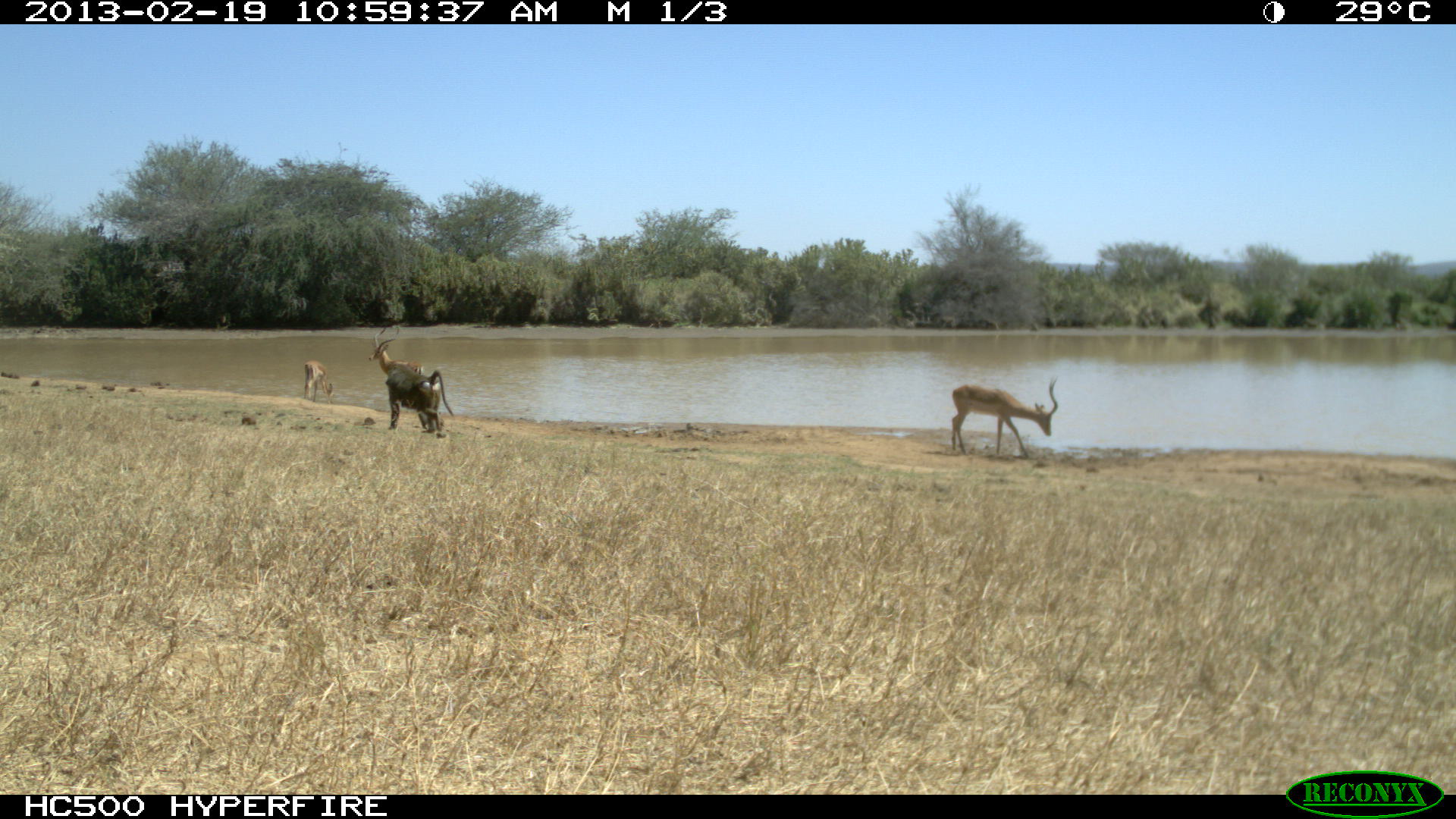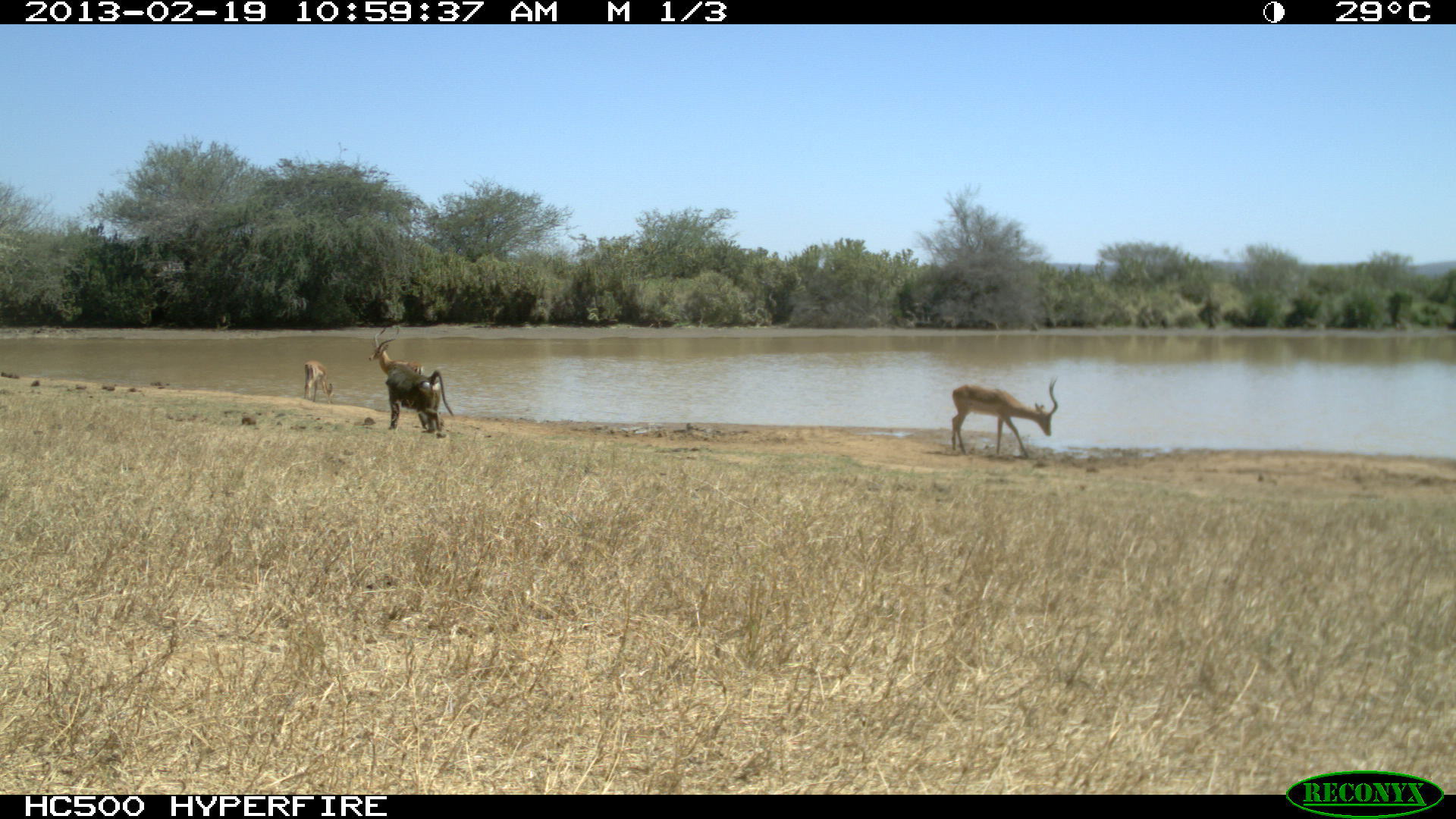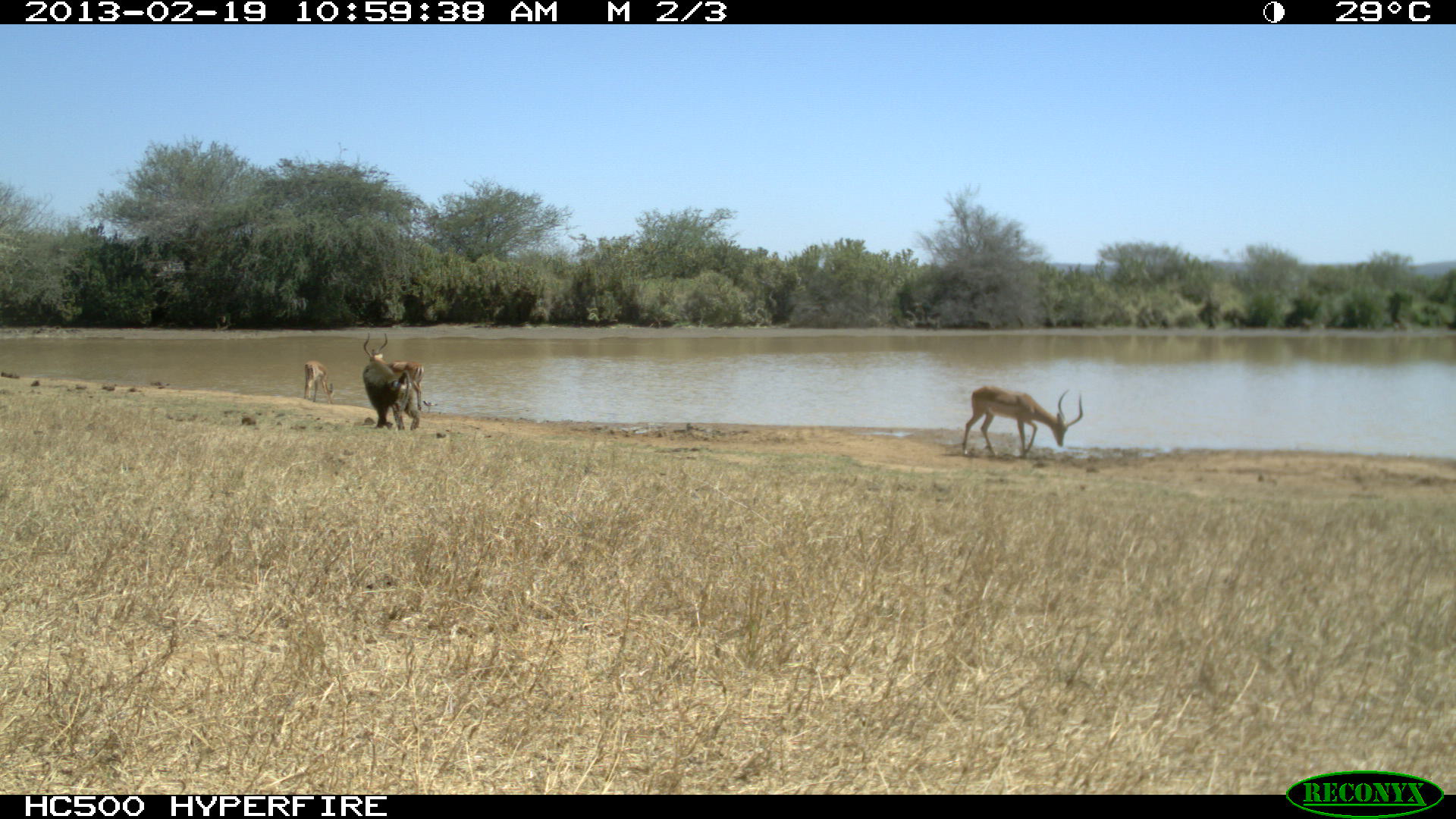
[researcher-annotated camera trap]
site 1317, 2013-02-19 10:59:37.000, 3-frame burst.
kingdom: Animalia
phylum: Chordata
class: Mammalia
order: Artiodactyla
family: Bovidae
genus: Aepyceros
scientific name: Aepyceros melampus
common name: impala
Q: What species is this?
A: Aepyceros melampus (impala).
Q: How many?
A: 3.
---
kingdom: Animalia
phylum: Chordata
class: Mammalia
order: Primates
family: Cercopithecidae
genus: Papio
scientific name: Papio anubis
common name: olive baboon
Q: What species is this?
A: Papio anubis (olive baboon).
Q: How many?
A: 1.